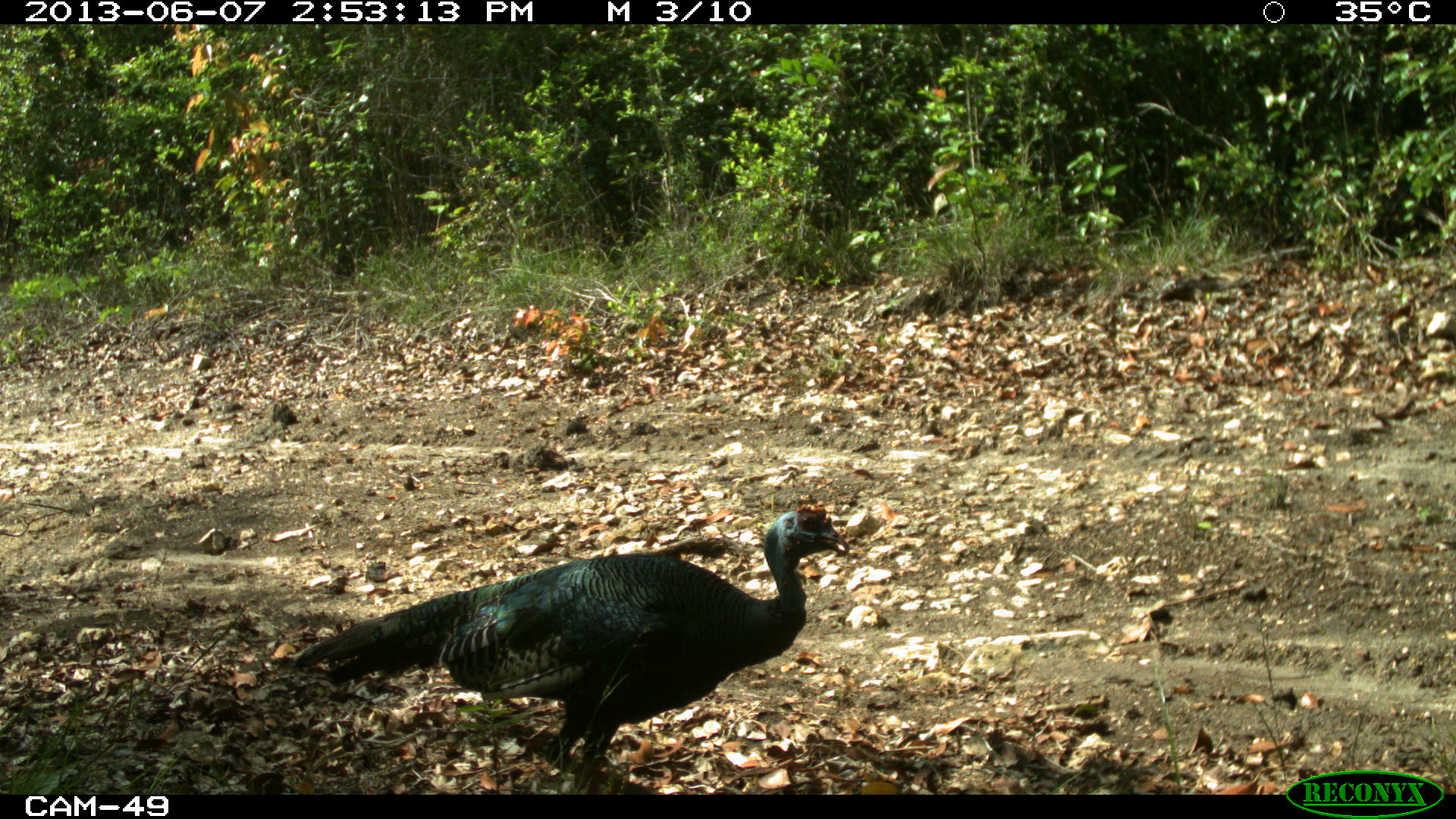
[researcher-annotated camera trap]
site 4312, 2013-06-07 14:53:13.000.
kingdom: Animalia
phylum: Chordata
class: Aves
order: Galliformes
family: Phasianidae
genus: Meleagris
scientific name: Meleagris ocellata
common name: ocellated turkey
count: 1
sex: male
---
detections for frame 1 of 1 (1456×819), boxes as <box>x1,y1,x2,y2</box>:
meleagris ocellata: <box>288,502,850,793</box>